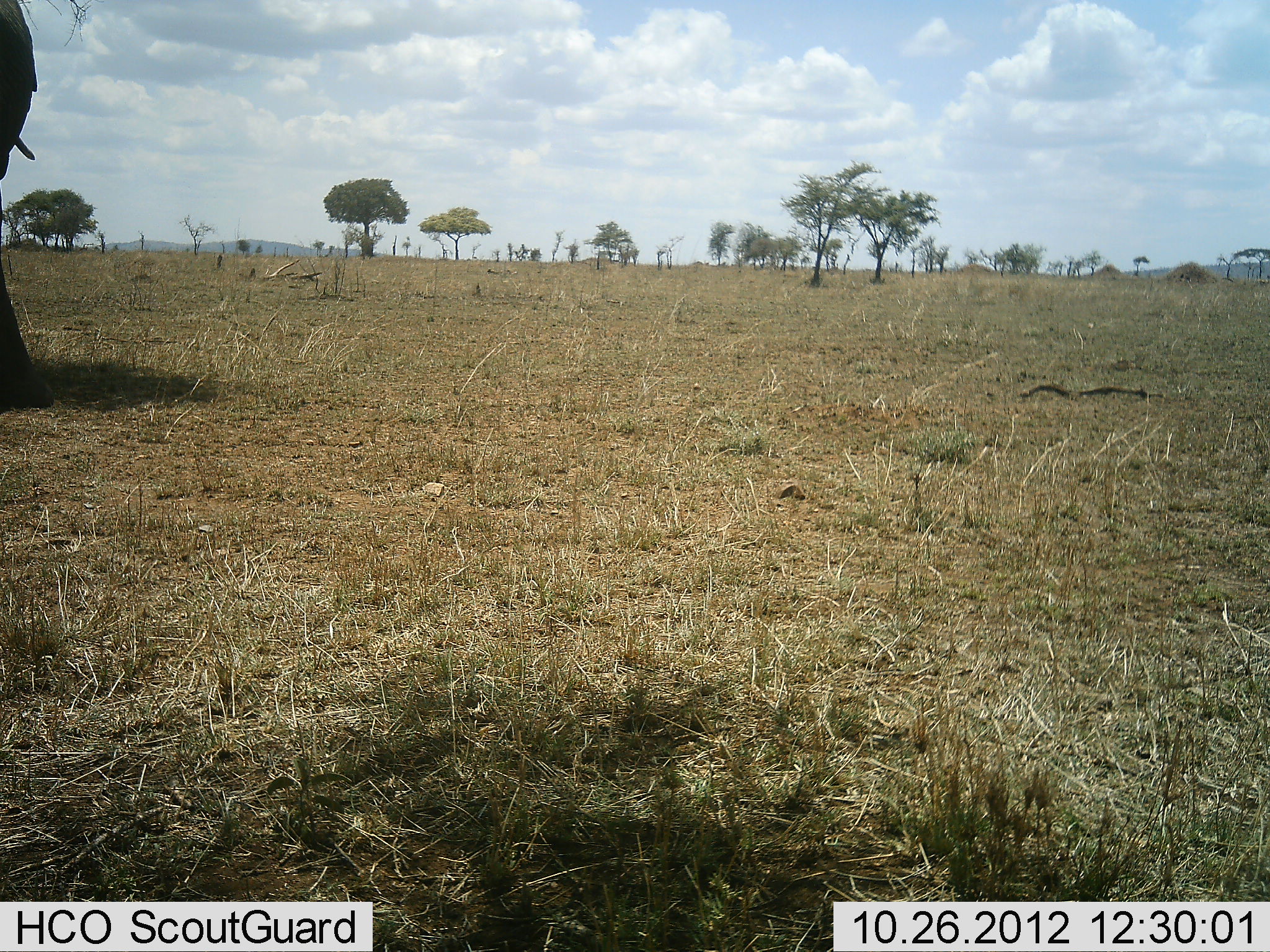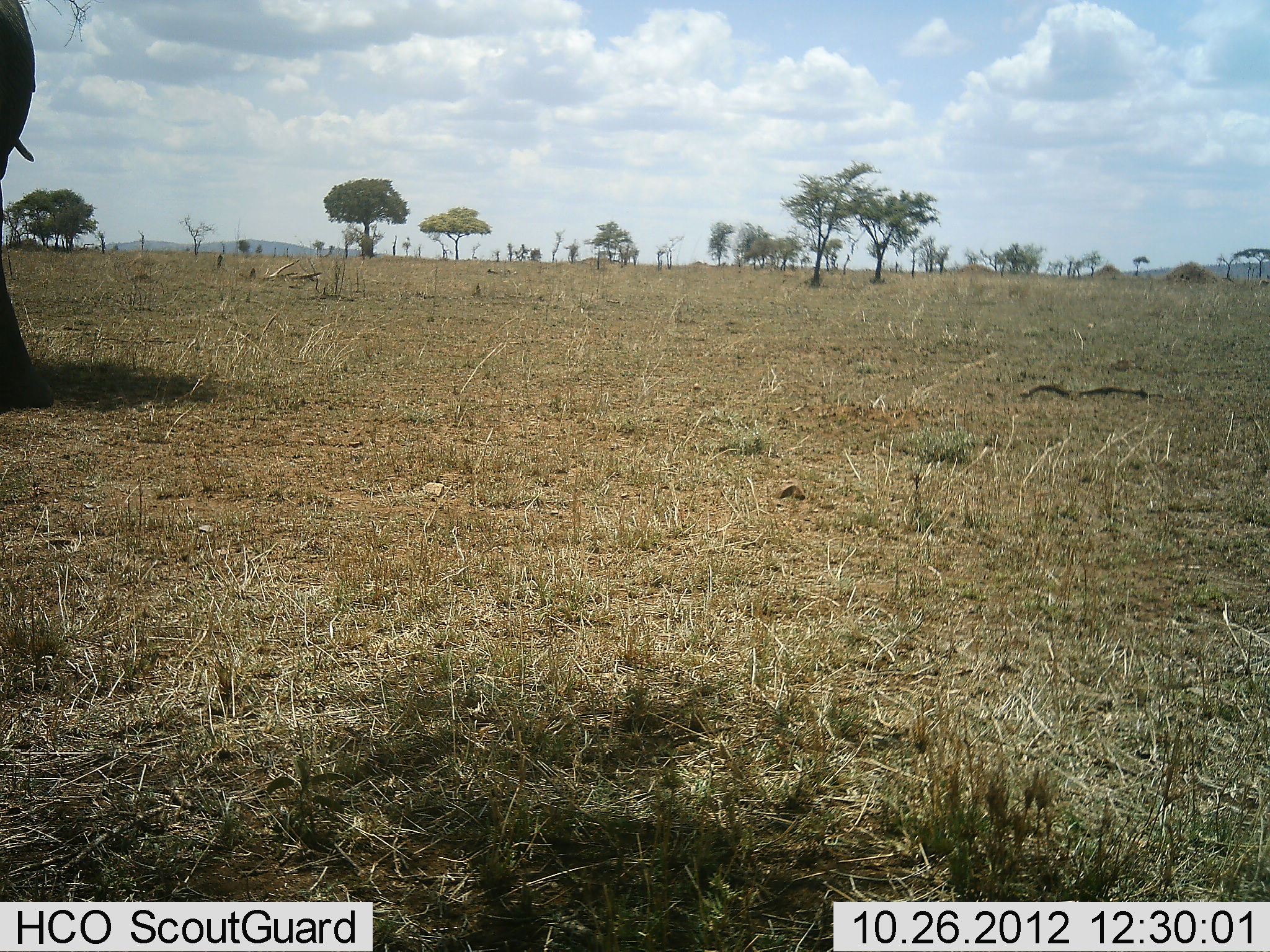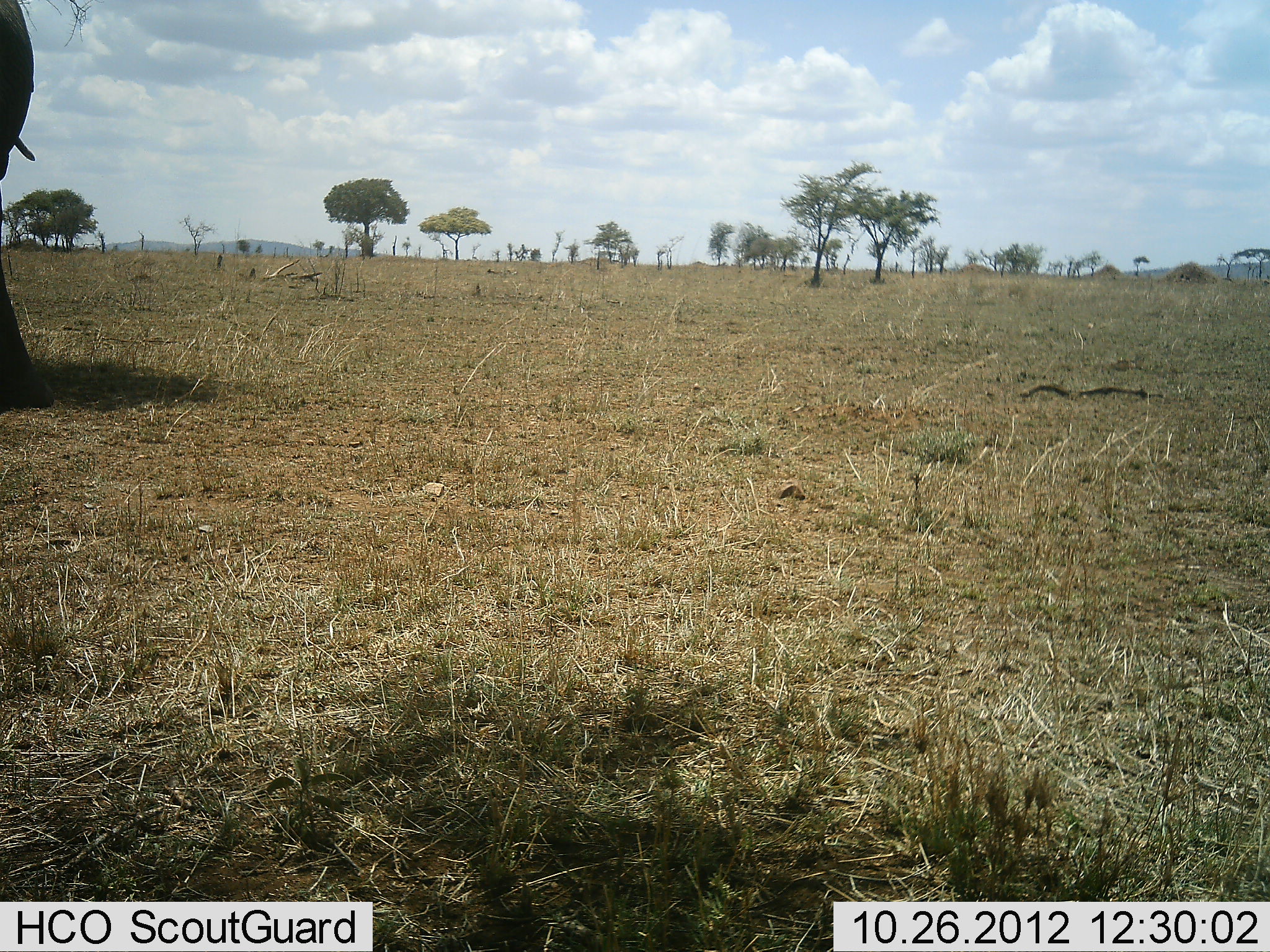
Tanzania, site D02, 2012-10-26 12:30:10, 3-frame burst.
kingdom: Animalia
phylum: Chordata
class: Mammalia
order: Proboscidea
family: Elephantidae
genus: Loxodonta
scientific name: Loxodonta africana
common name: african bush elephant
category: elephant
Elephant (african bush elephant) (Loxodonta africana), count 1. Behavior (volunteer vote fractions): standing 100%, resting 0%, moving 0%, interacting 0%. Young present (vote fraction): 0%. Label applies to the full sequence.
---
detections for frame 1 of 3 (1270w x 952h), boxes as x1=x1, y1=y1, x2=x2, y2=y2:
animal: x1=0, y1=0, x2=56, y2=410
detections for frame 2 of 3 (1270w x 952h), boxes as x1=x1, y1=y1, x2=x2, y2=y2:
animal: x1=0, y1=0, x2=54, y2=410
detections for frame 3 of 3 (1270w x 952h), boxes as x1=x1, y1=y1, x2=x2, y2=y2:
animal: x1=0, y1=0, x2=54, y2=410